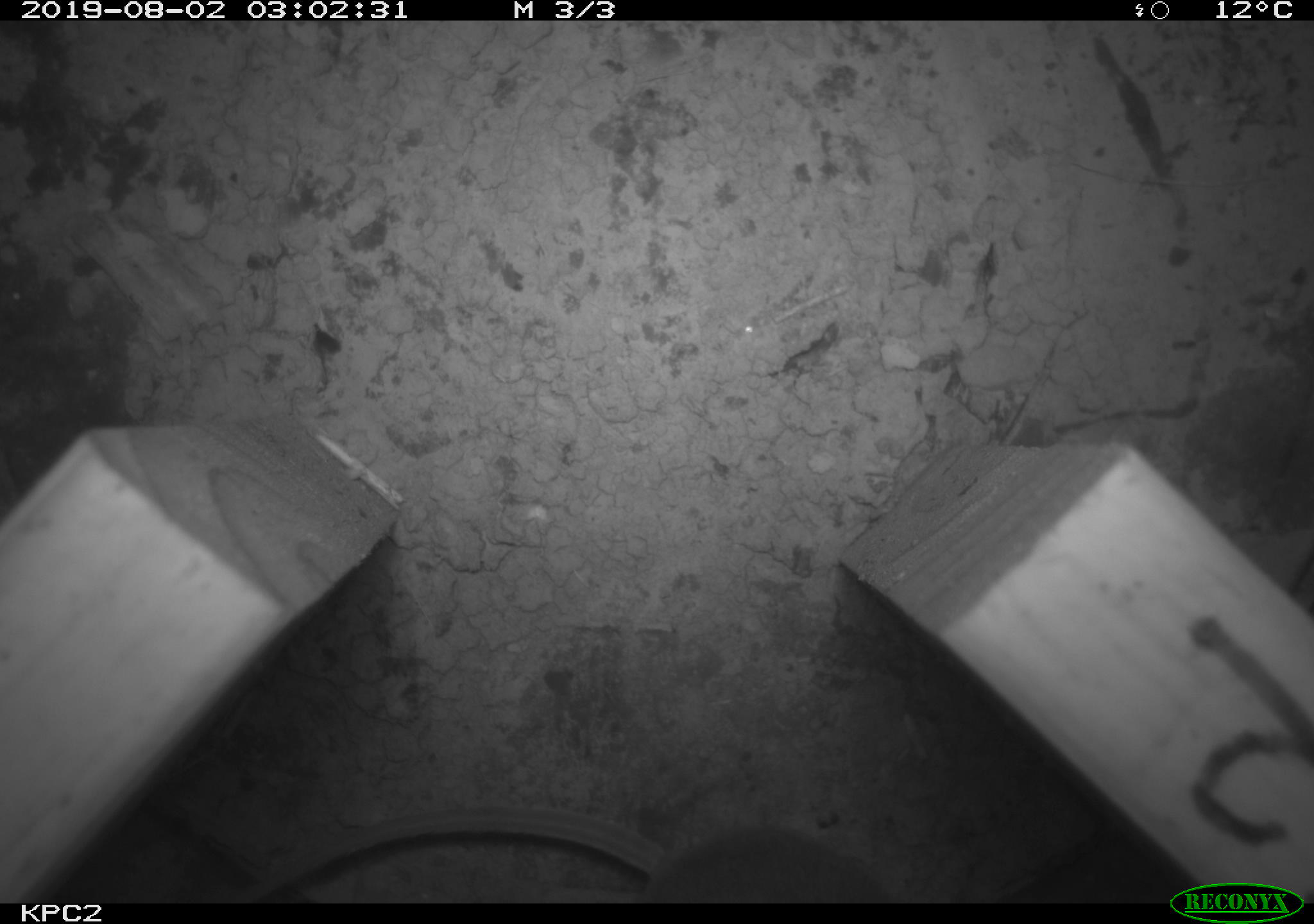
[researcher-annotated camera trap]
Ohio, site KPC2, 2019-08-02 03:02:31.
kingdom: Animalia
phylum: Chordata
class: Mammalia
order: Rodentia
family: Cricetidae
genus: Peromyscus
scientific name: Peromyscus leucopus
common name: white-footed mouse